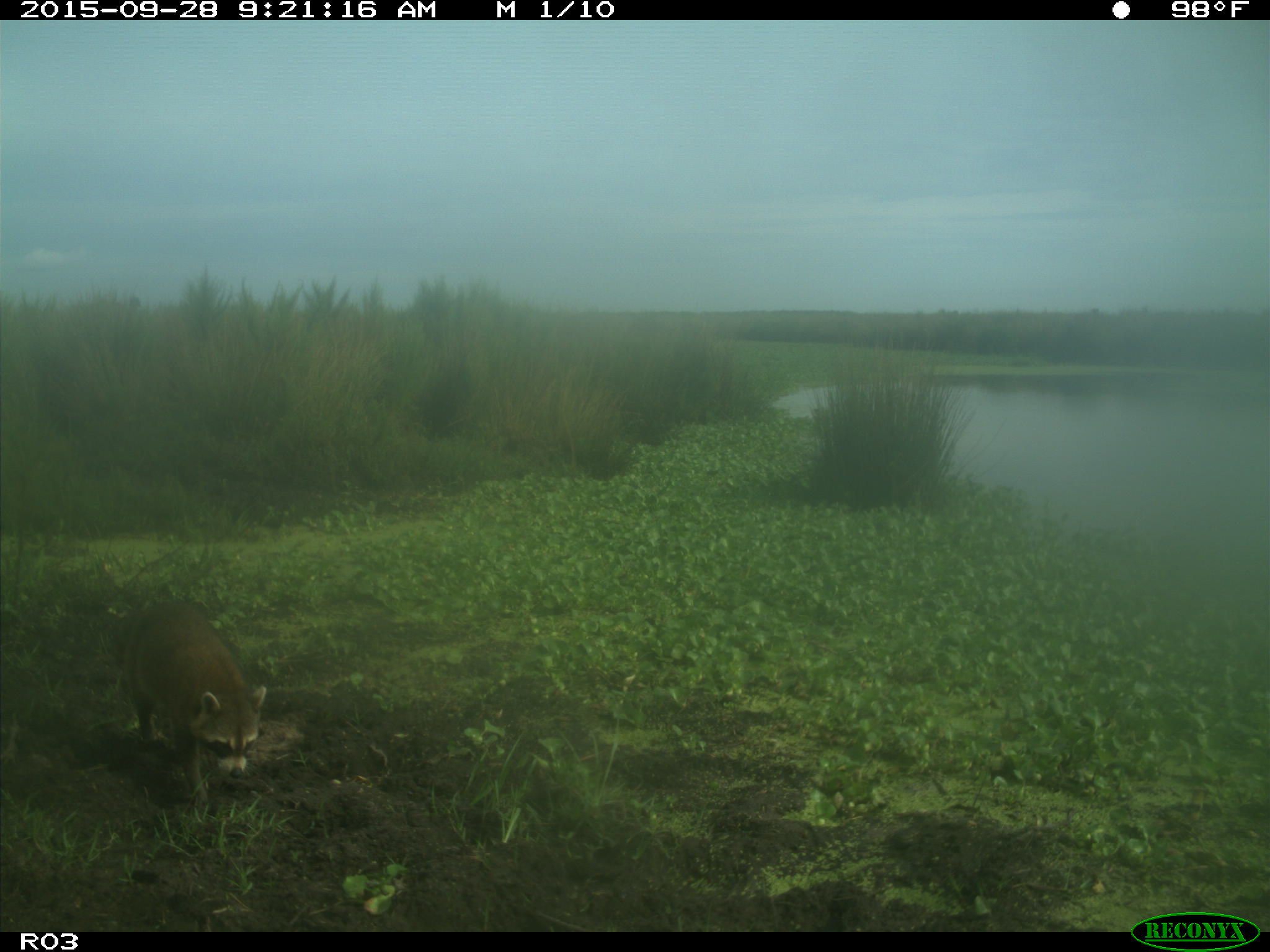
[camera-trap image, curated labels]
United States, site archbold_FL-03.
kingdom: Animalia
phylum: Chordata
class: Mammalia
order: Carnivora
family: Procyonidae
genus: Procyon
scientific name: Procyon lotor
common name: common raccoon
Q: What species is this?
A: Procyon lotor (common raccoon).